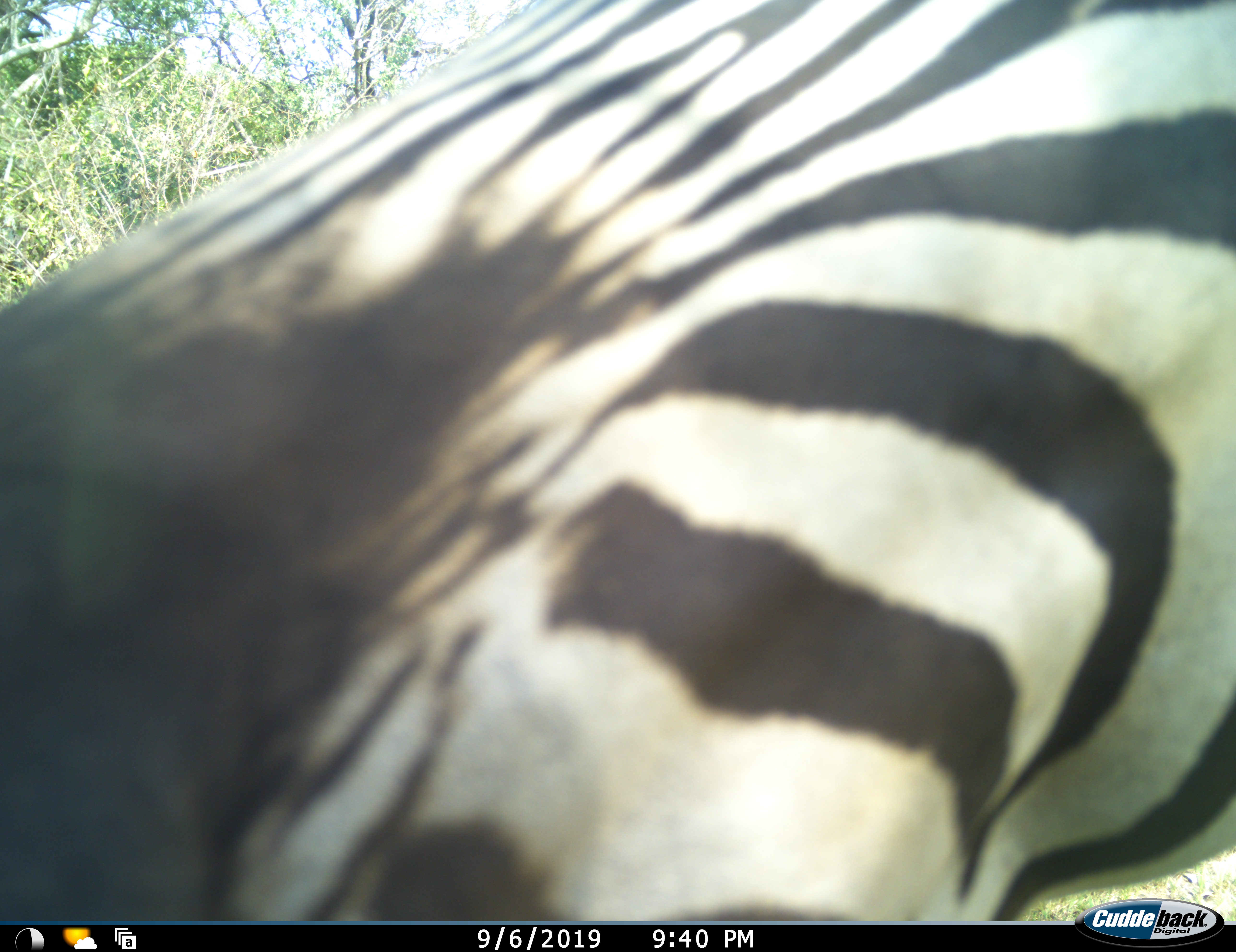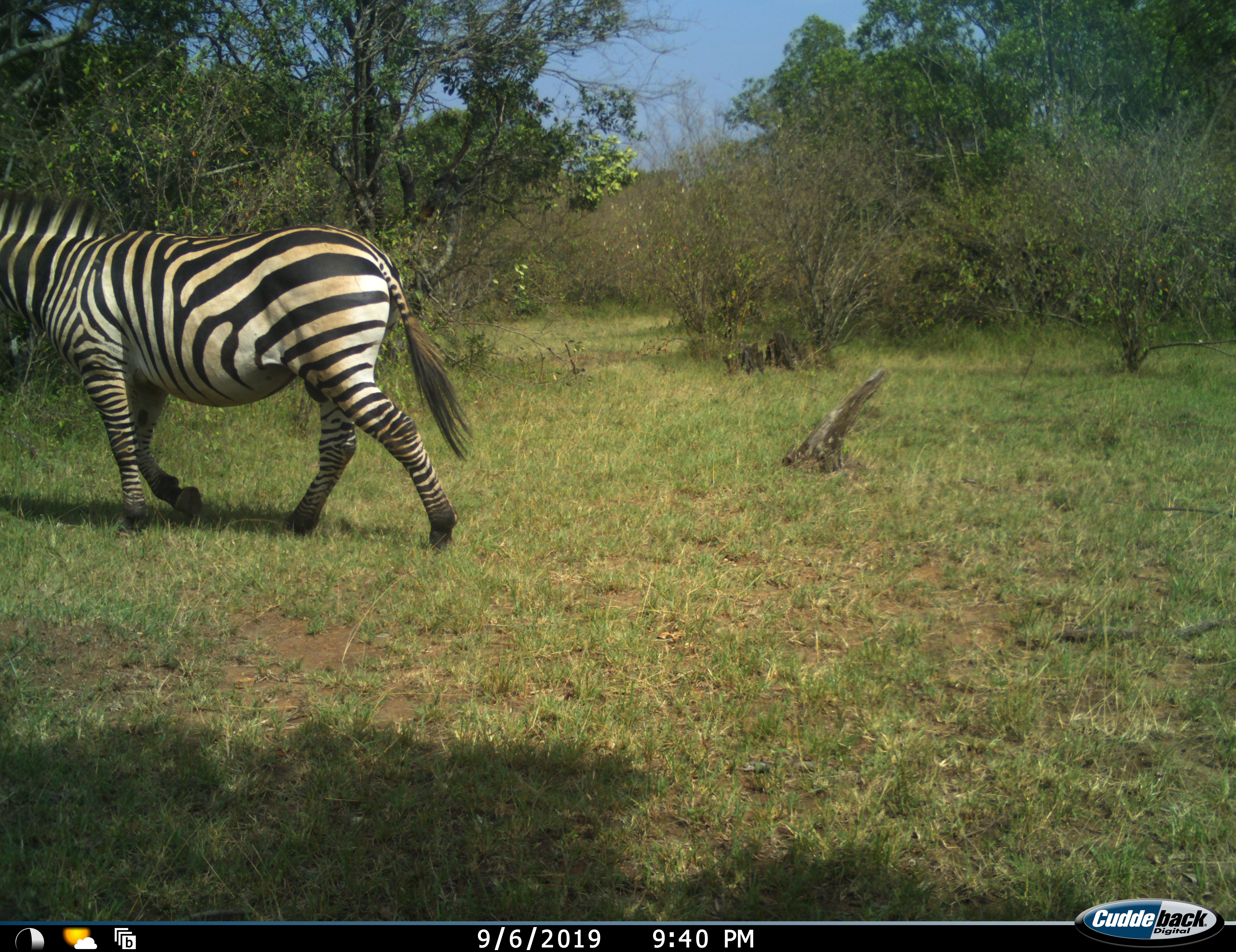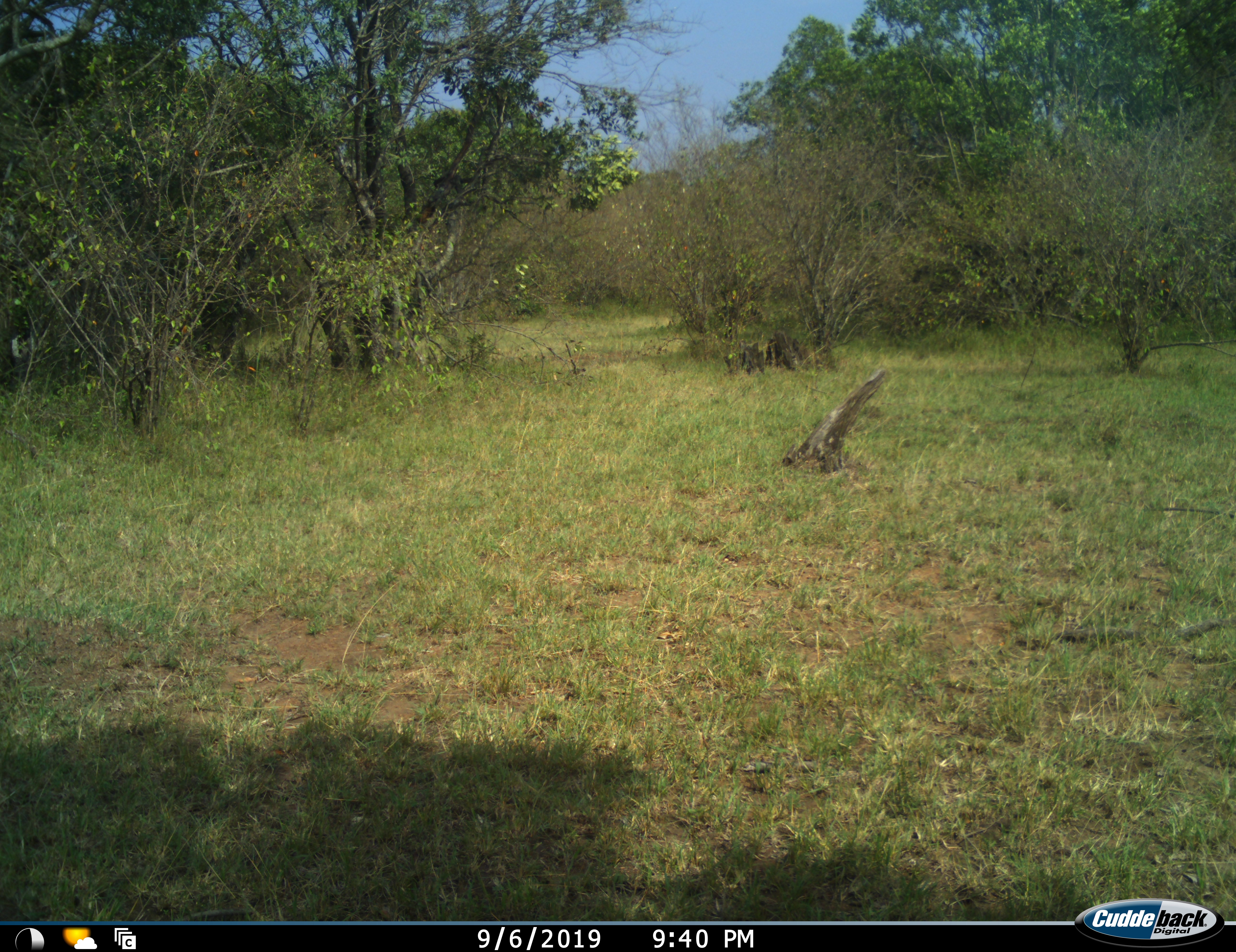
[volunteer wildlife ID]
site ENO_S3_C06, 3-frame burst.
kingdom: Animalia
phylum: Chordata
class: Mammalia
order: Perissodactyla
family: Equidae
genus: Equus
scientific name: Equus quagga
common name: plains zebra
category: zebraplains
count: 1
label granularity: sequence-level